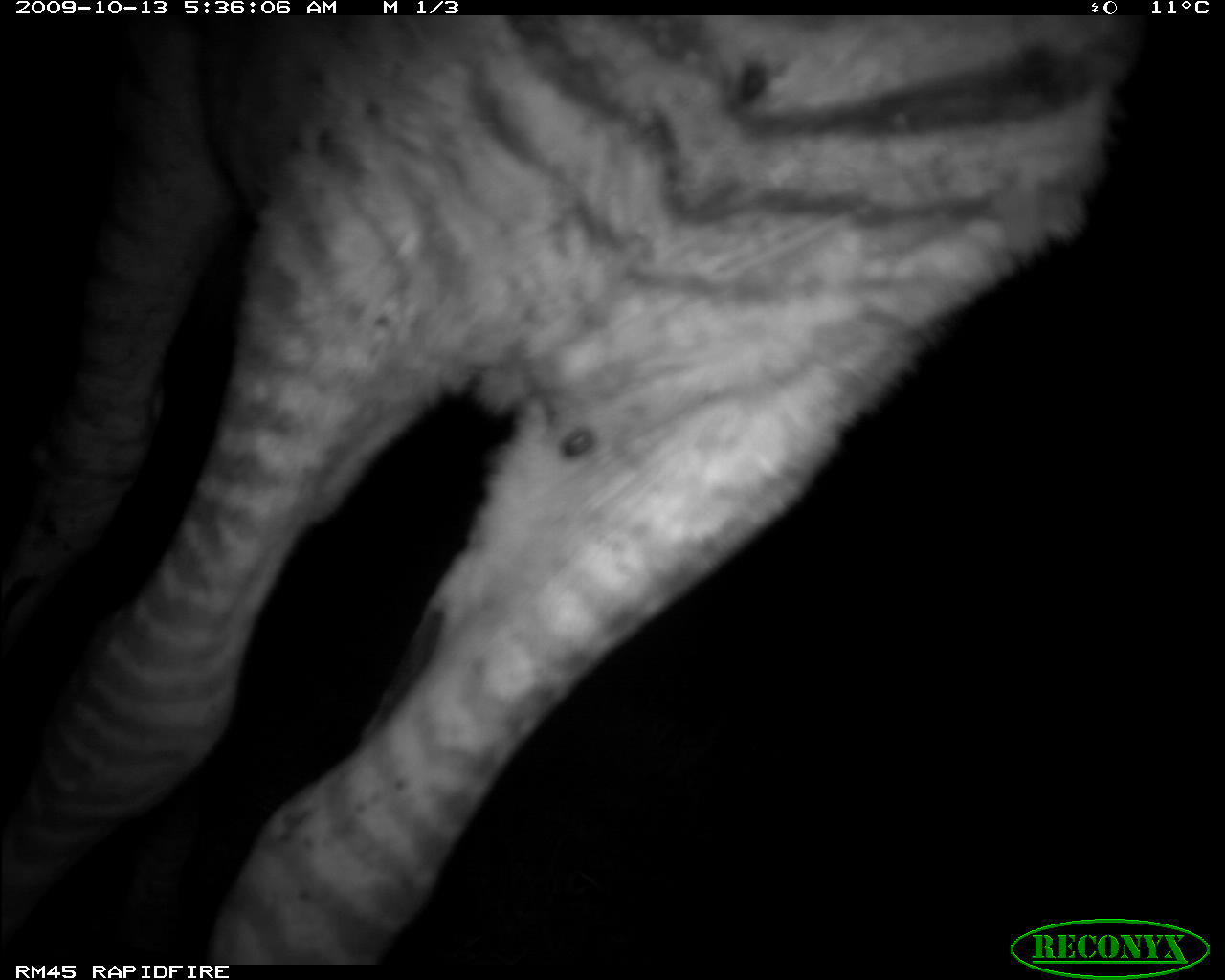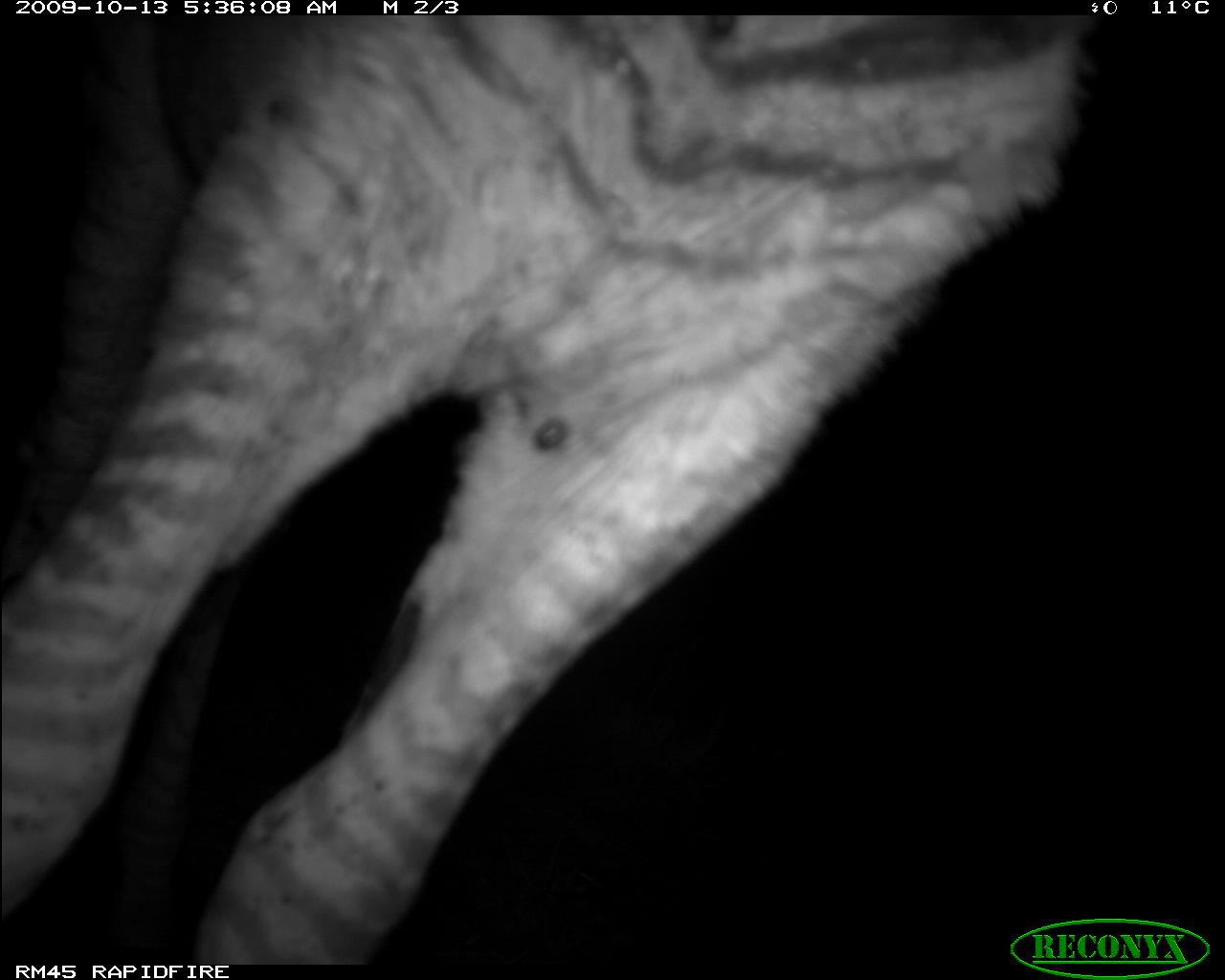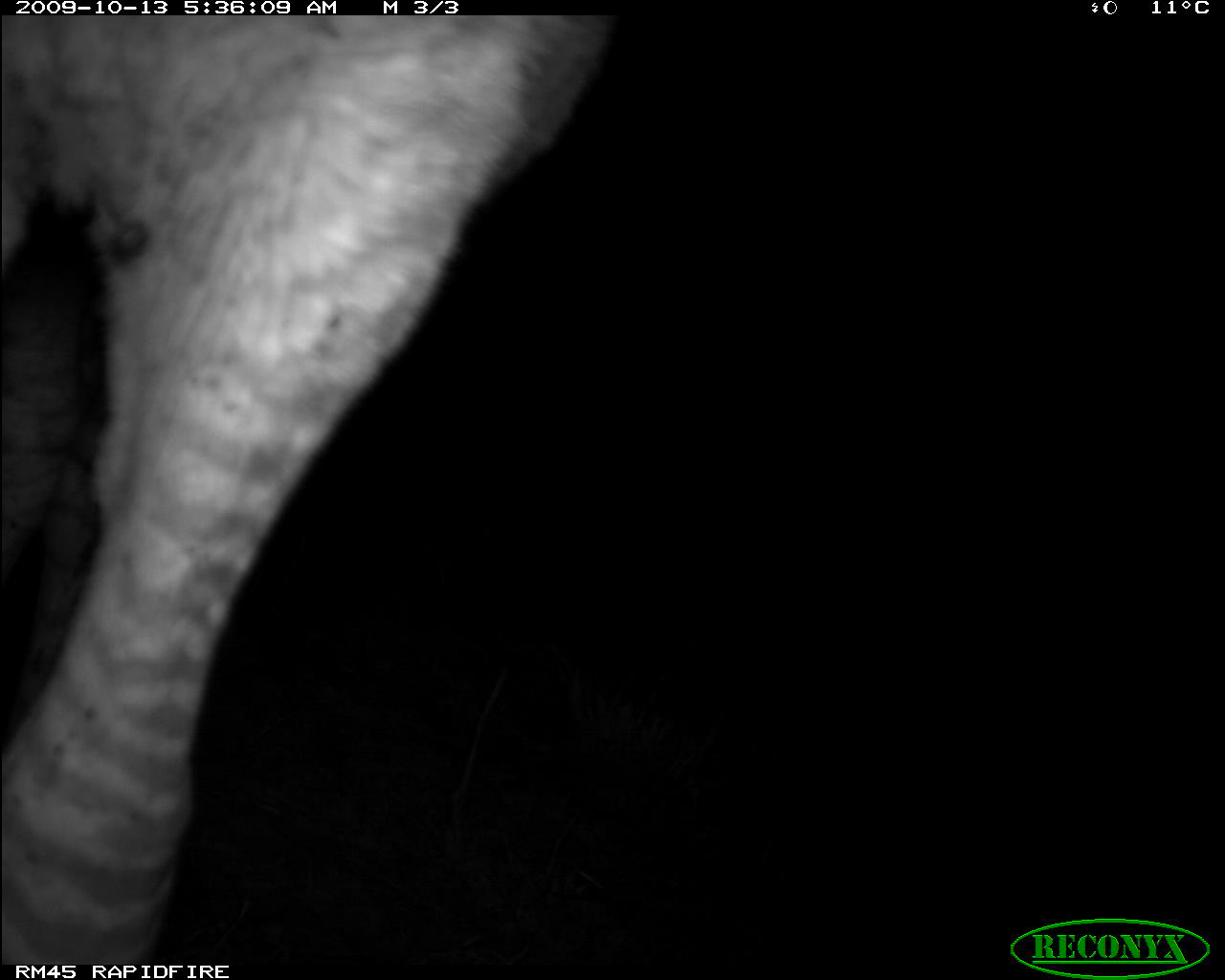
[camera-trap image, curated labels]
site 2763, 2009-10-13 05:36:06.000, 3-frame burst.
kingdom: Animalia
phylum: Chordata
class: Mammalia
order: Perissodactyla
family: Equidae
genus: Equus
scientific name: Equus quagga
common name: plains zebra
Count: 1.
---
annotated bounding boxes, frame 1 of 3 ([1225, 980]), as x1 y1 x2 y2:
equus quagga: 3 14 1144 962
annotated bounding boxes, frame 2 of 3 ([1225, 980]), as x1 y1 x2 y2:
equus quagga: 3 14 1094 963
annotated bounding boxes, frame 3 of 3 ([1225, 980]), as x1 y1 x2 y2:
equus quagga: 3 14 609 964